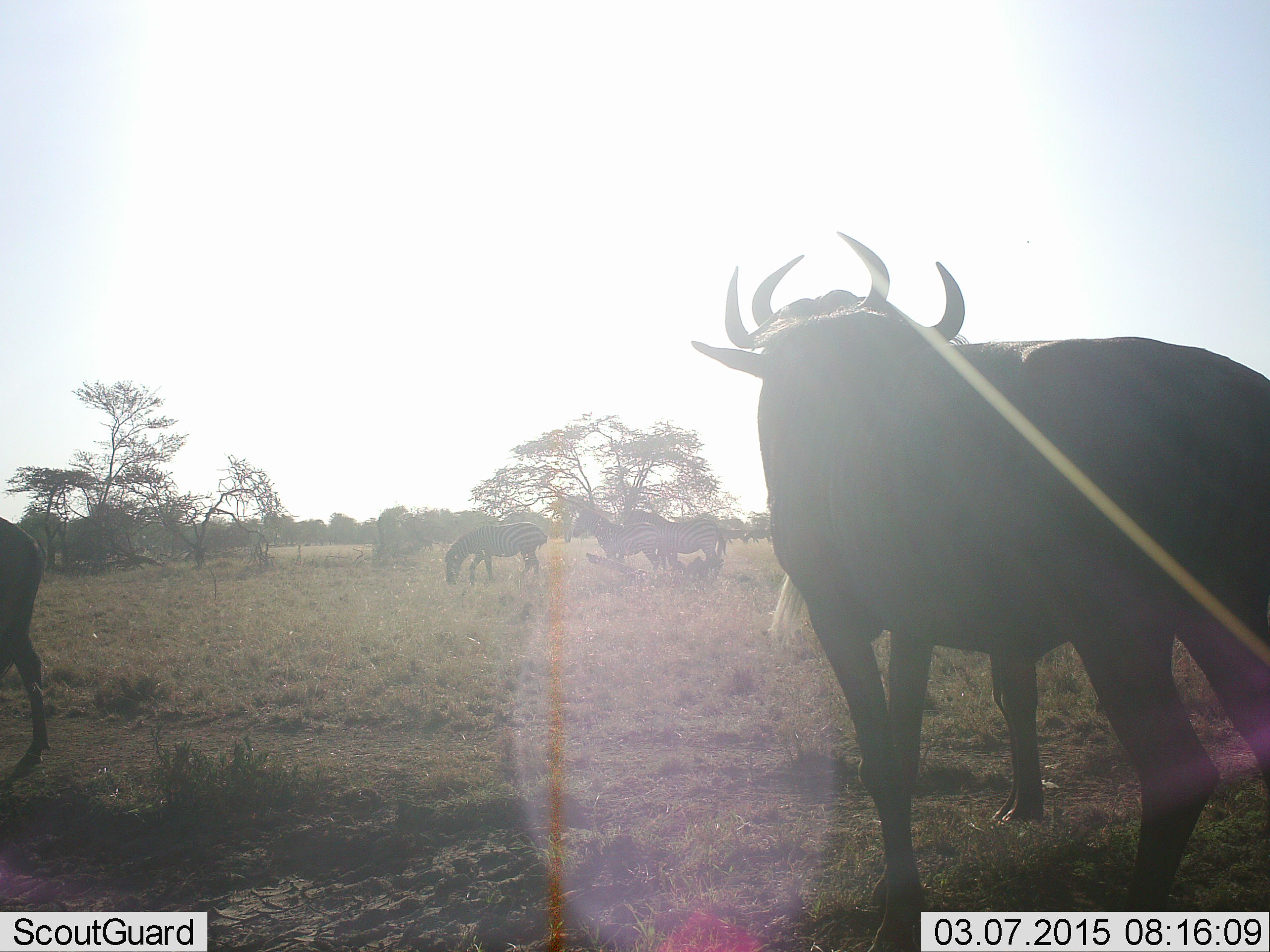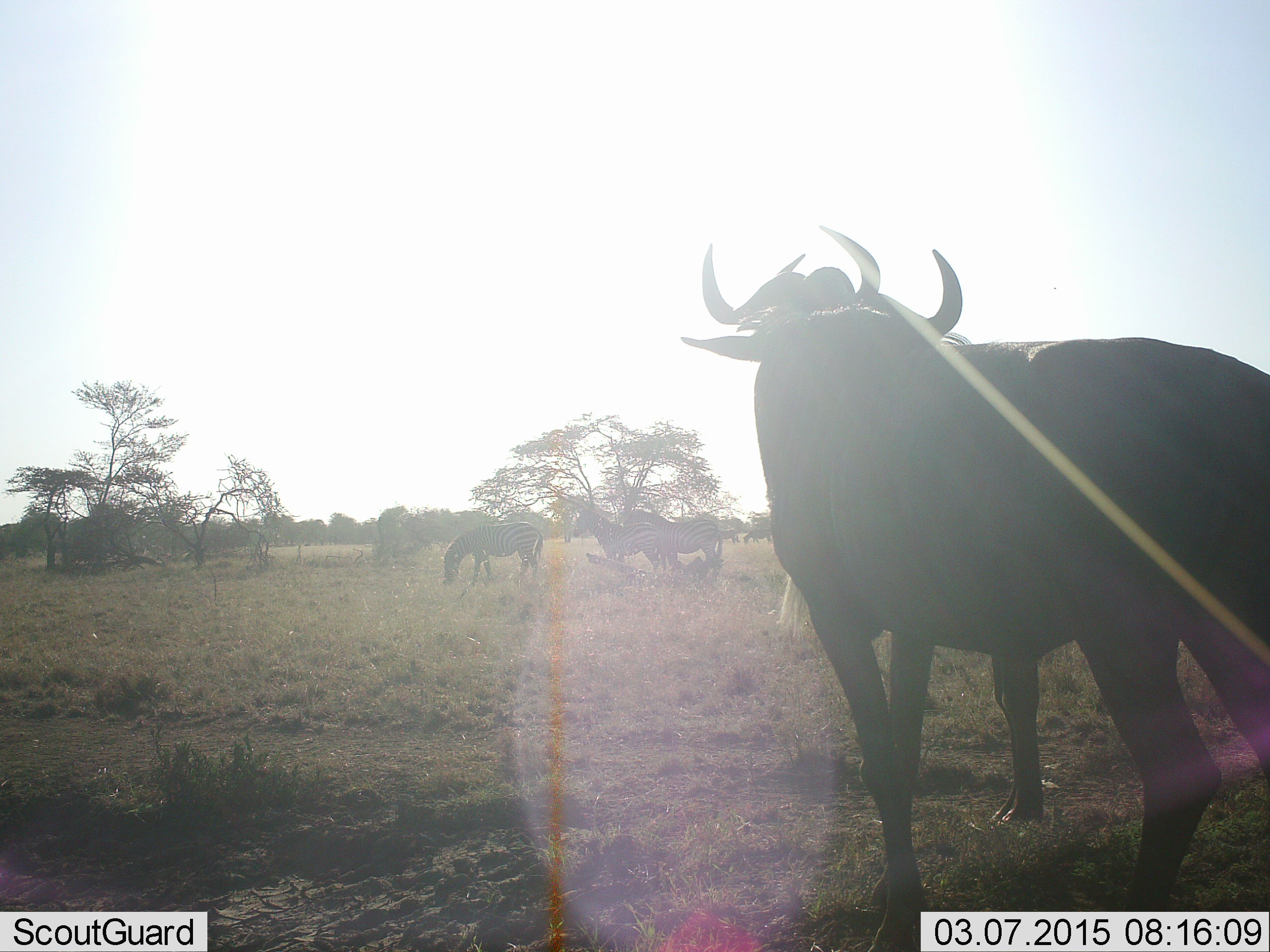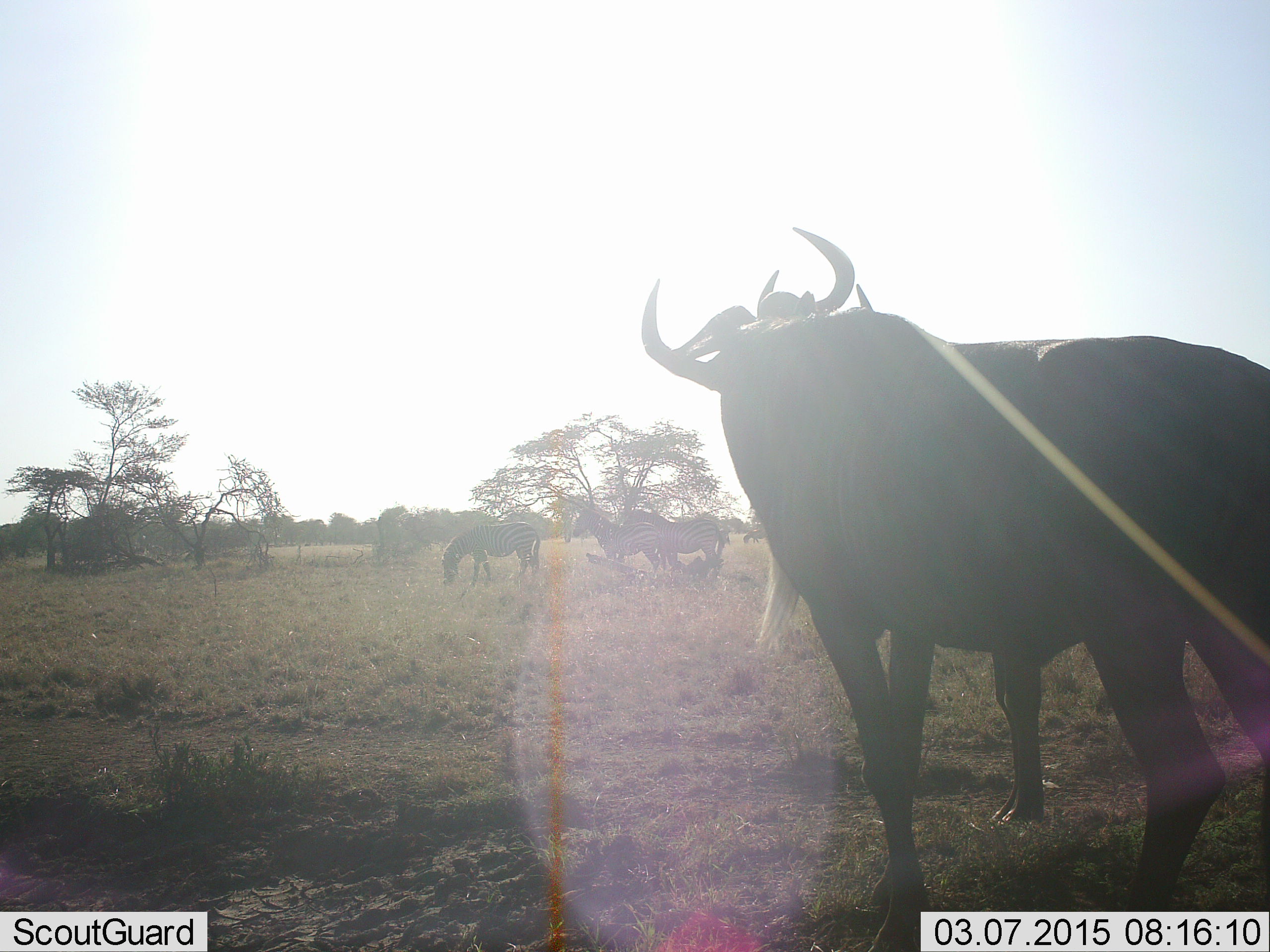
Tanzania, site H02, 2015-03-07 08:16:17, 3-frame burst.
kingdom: Animalia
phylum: Chordata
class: Mammalia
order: Artiodactyla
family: Bovidae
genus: Connochaetes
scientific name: Connochaetes taurinus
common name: blue wildebeest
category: wildebeest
Wildebeest (blue wildebeest) (Connochaetes taurinus), count 2. Behavior (volunteer vote fractions): standing 93%, resting 7%, moving 36%, interacting 7%. Young present (vote fraction): 0%. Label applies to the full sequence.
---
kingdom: Animalia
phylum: Chordata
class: Mammalia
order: Perissodactyla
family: Equidae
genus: Equus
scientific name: Equus quagga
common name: plains zebra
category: zebra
Zebra (plains zebra) (Equus quagga), count 3. Behavior (volunteer vote fractions): standing 80%, resting 0%, moving 10%, interacting 0%. Young present (vote fraction): 0%. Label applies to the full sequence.